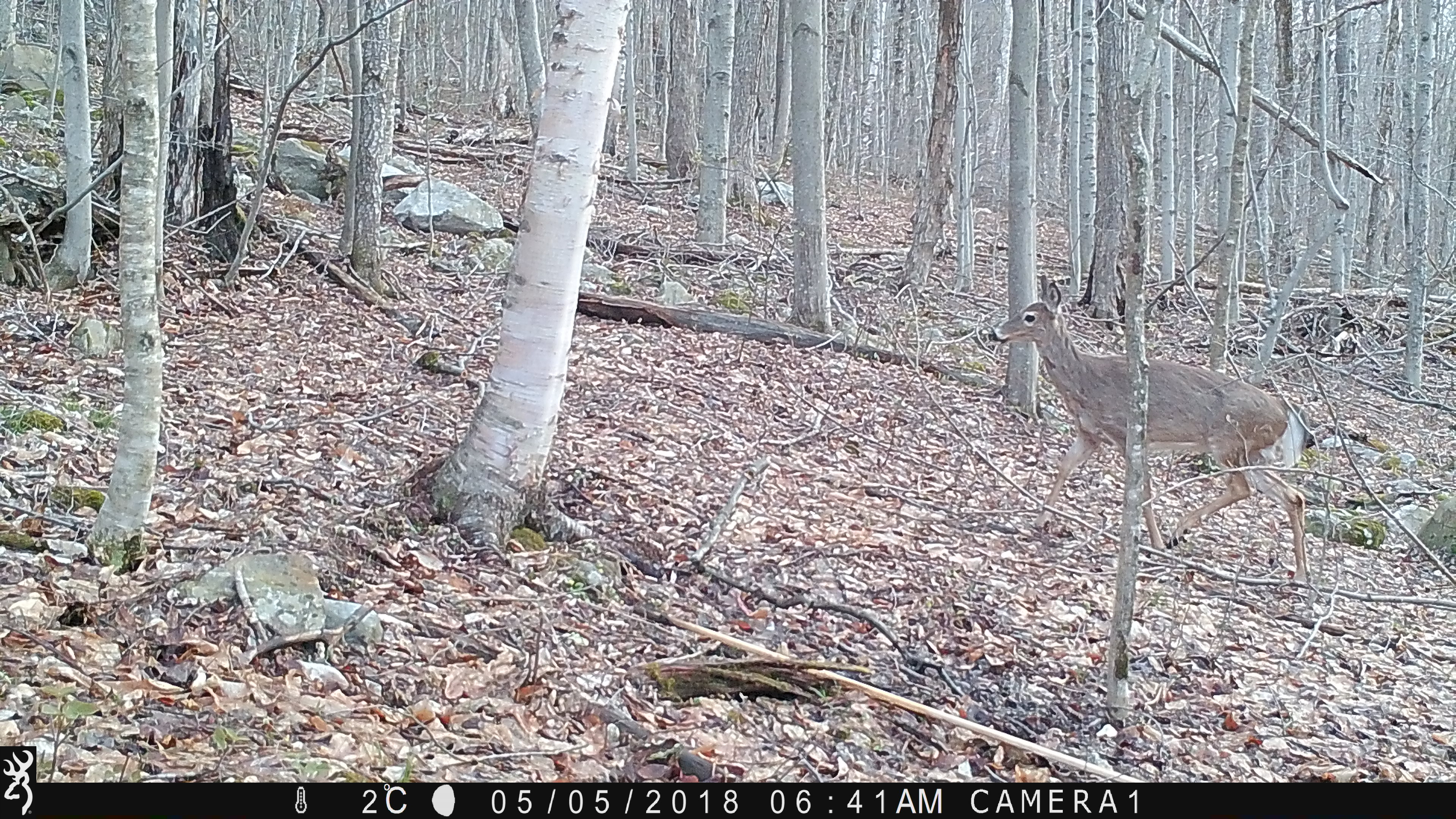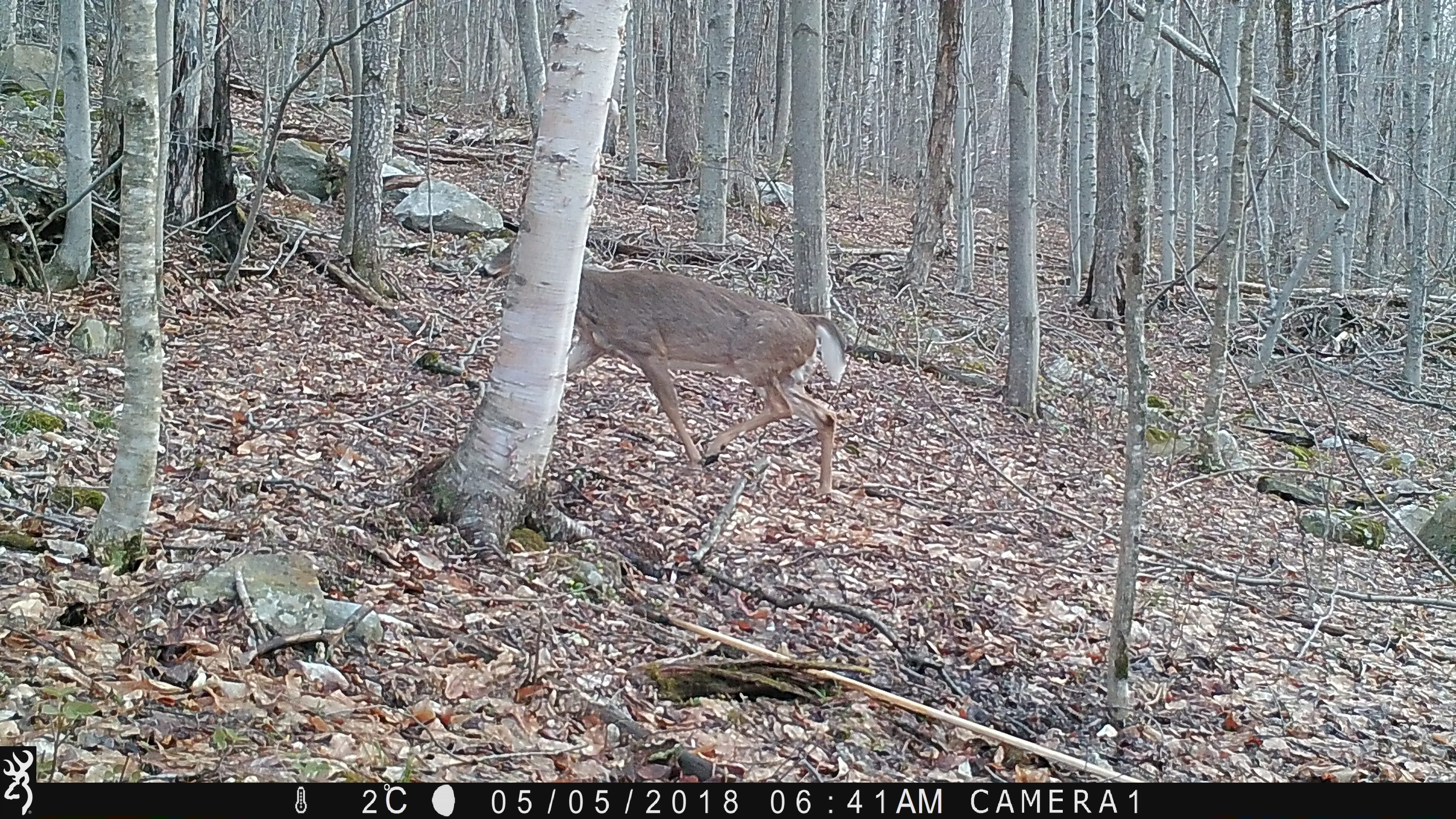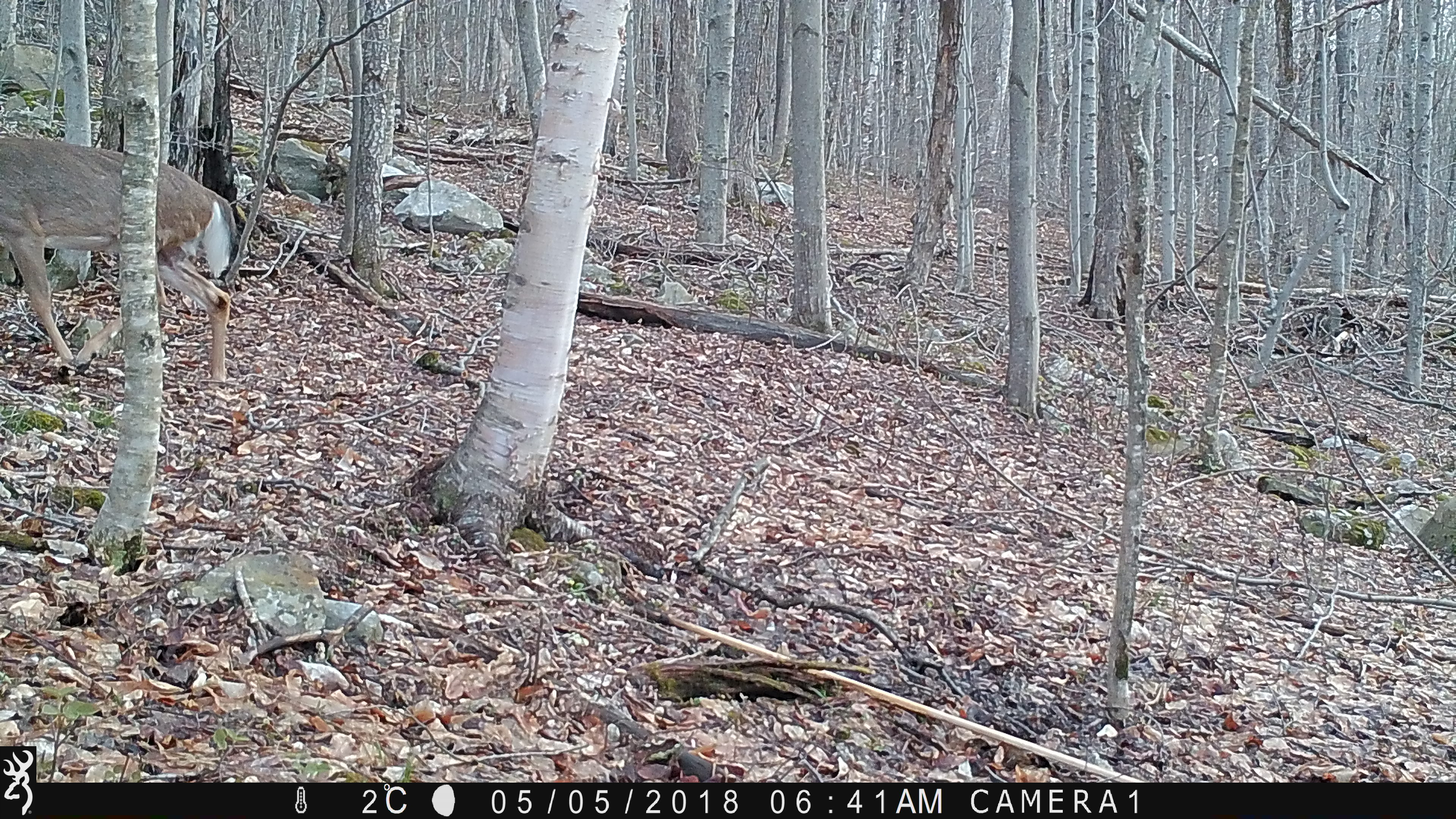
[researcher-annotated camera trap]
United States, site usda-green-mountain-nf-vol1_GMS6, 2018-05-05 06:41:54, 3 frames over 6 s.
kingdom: Animalia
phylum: Chordata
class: Mammalia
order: Artiodactyla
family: Cervidae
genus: Odocoileus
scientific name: Odocoileus virginianus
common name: white-tailed deer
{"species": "white-tailed deer (Odocoileus virginianus)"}